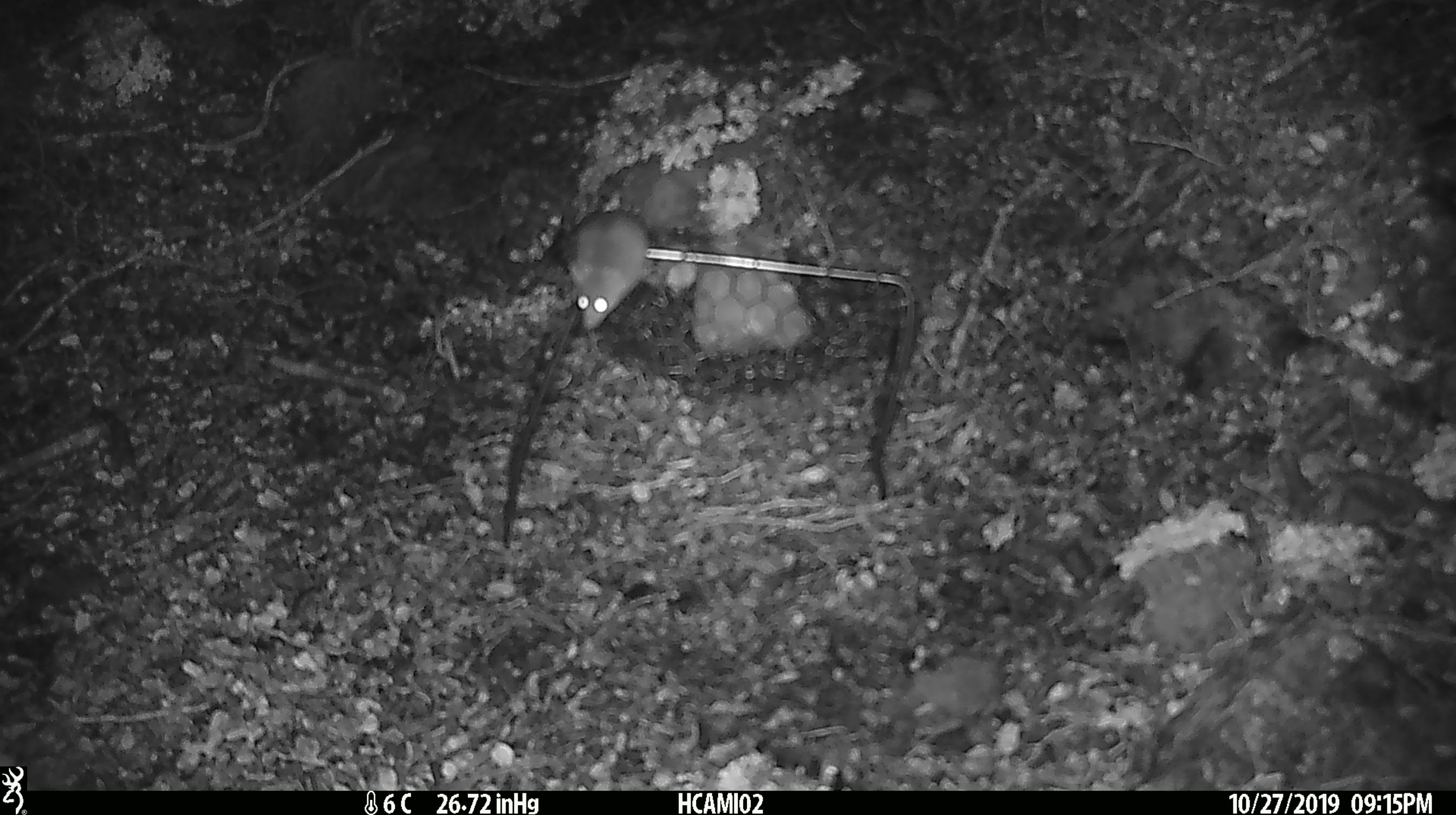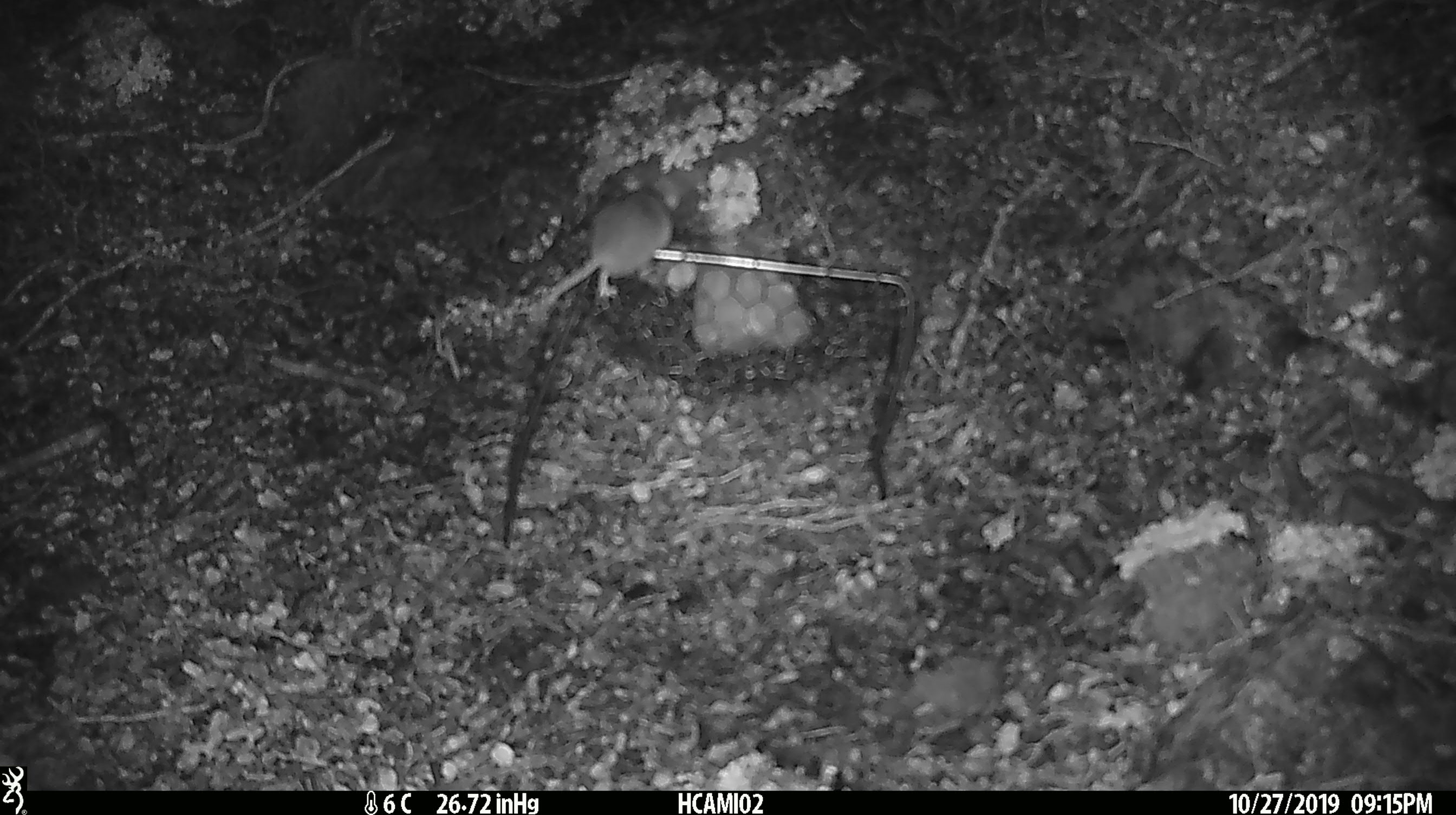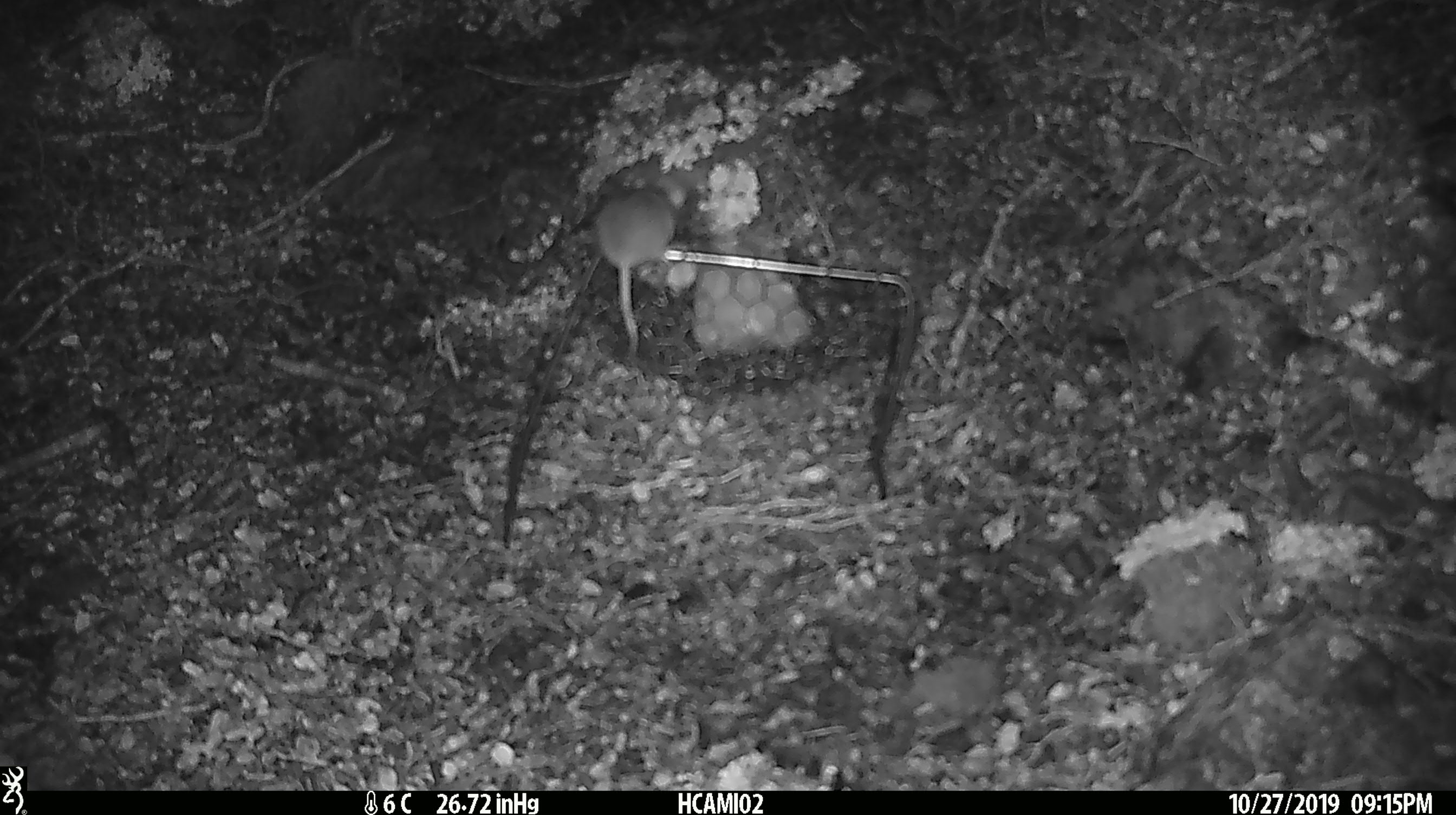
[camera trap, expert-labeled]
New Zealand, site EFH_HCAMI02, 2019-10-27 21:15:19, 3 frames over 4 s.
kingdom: Animalia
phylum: Chordata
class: Mammalia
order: Rodentia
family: Muridae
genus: Mus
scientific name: Mus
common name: mouse